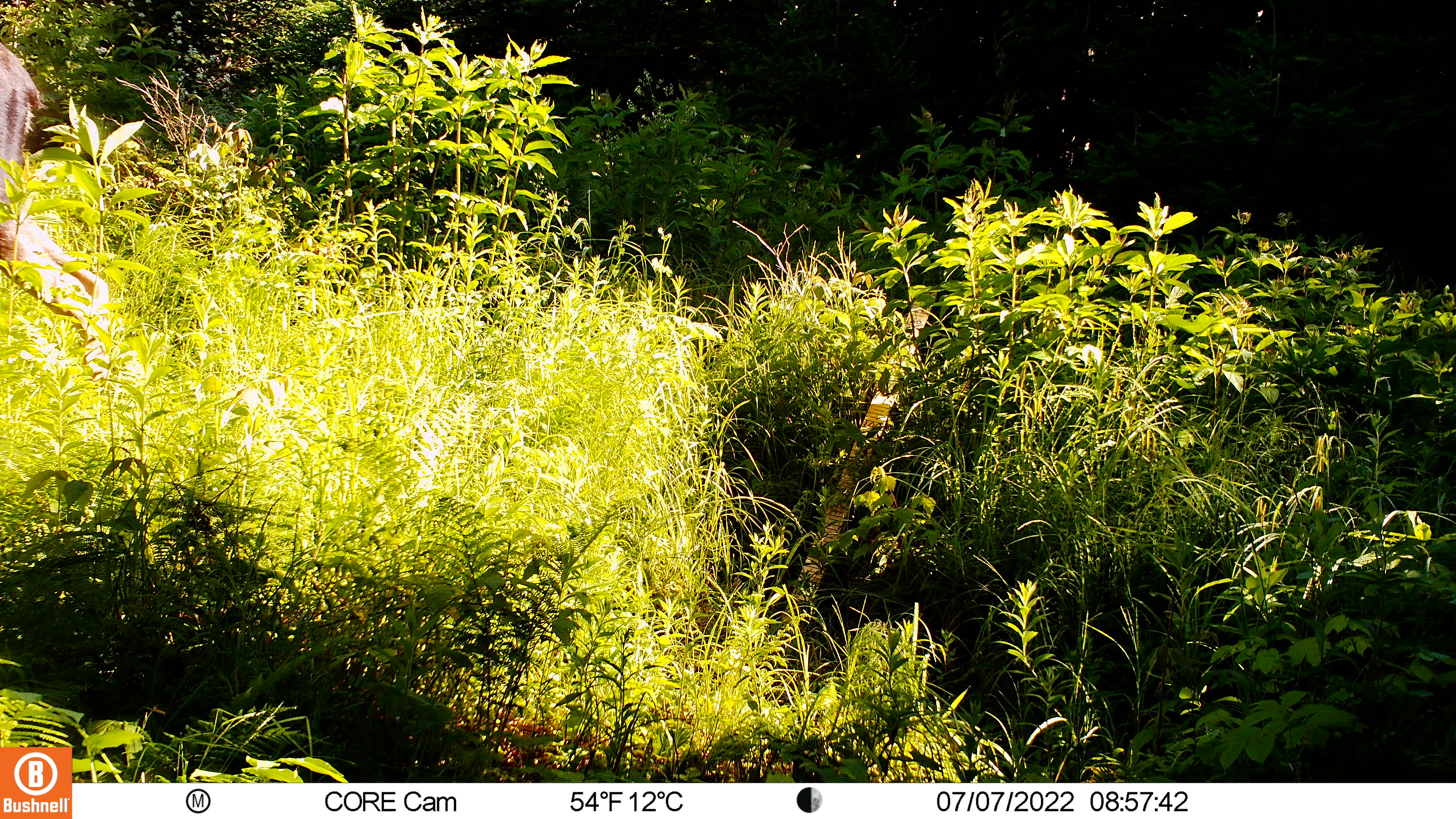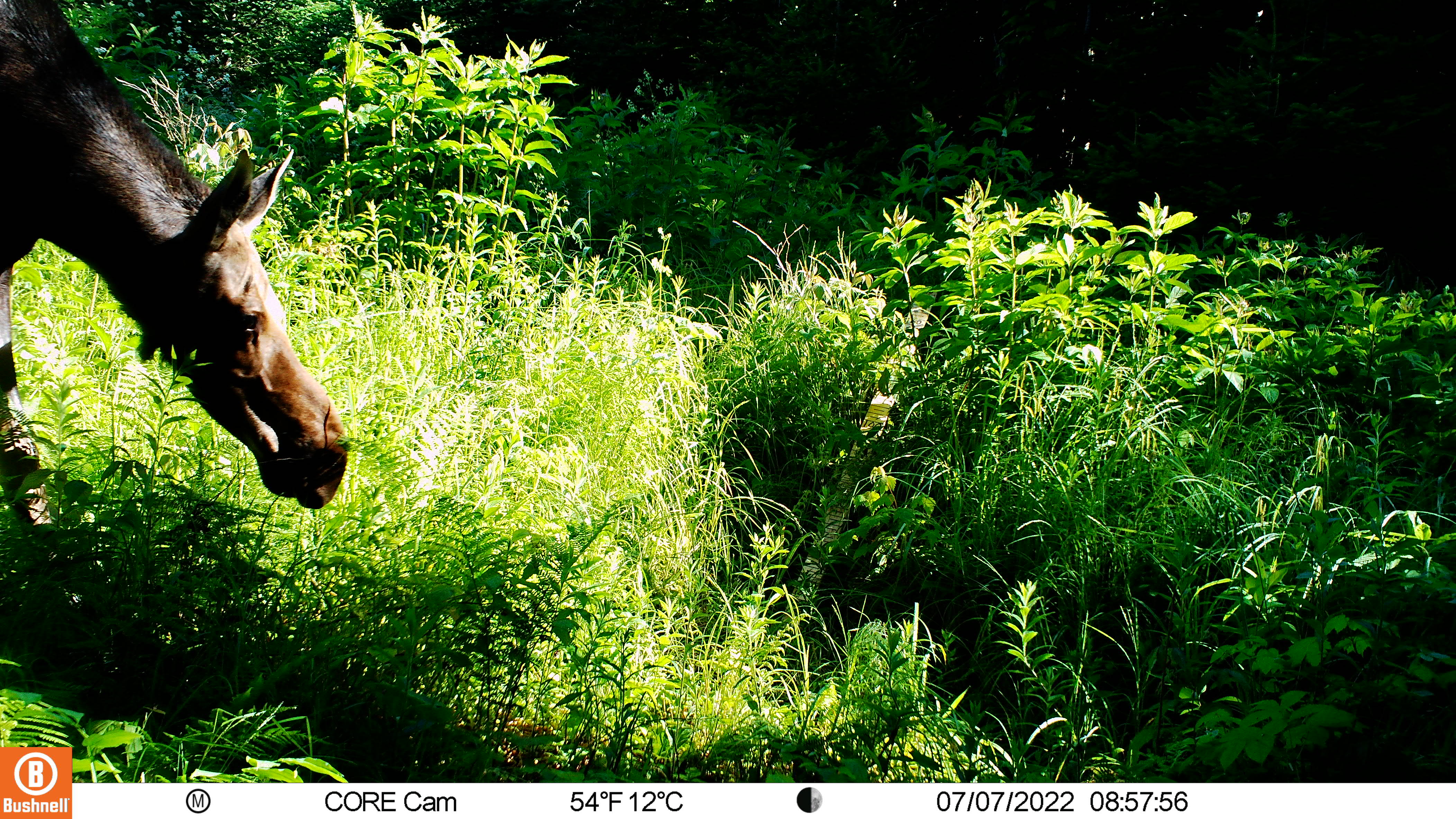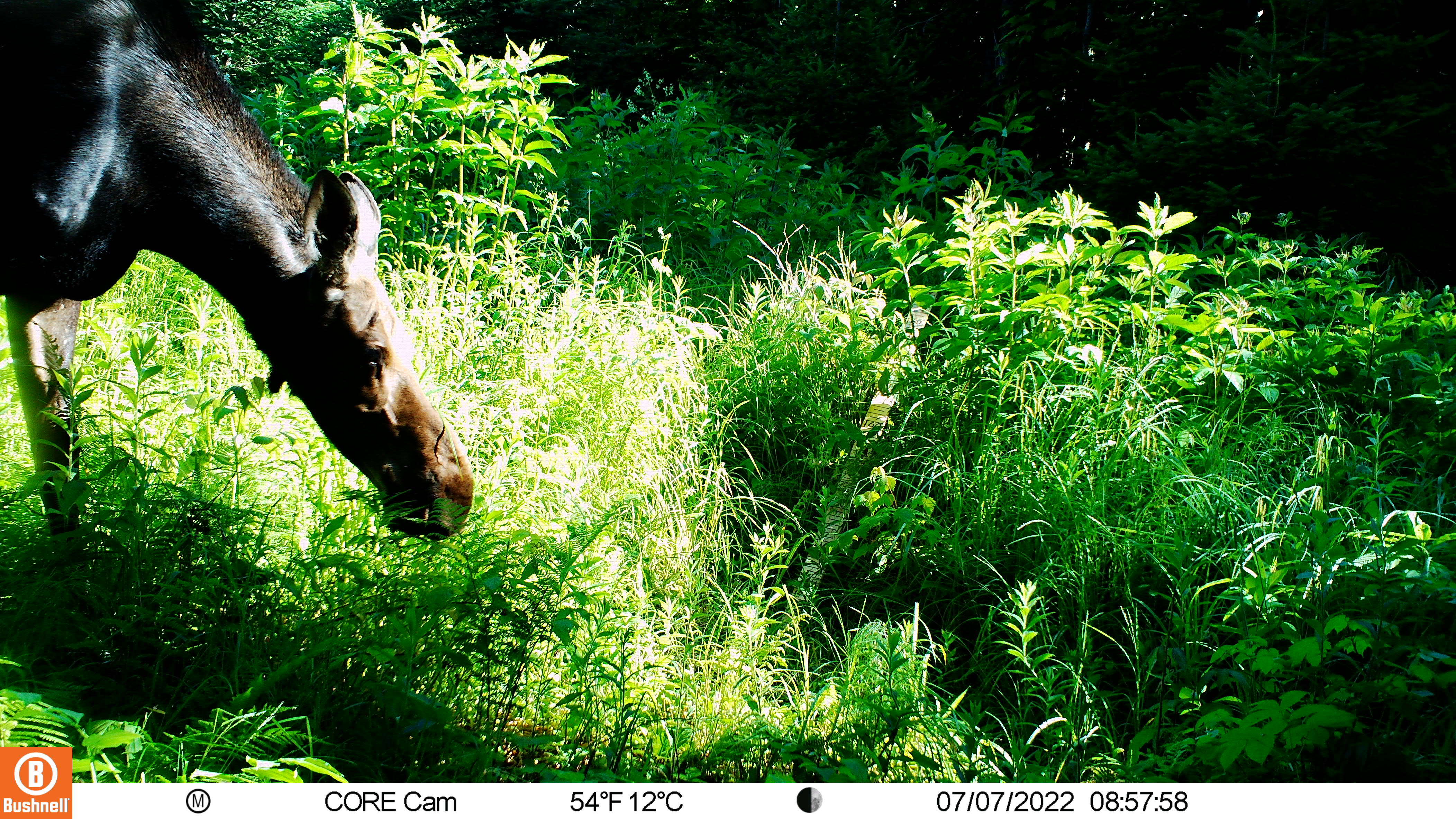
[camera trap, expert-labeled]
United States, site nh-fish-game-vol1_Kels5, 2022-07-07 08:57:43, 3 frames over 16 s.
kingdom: Animalia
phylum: Chordata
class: Mammalia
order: Artiodactyla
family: Cervidae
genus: Alces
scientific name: Alces alces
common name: moose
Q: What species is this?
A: Moose (Alces alces).